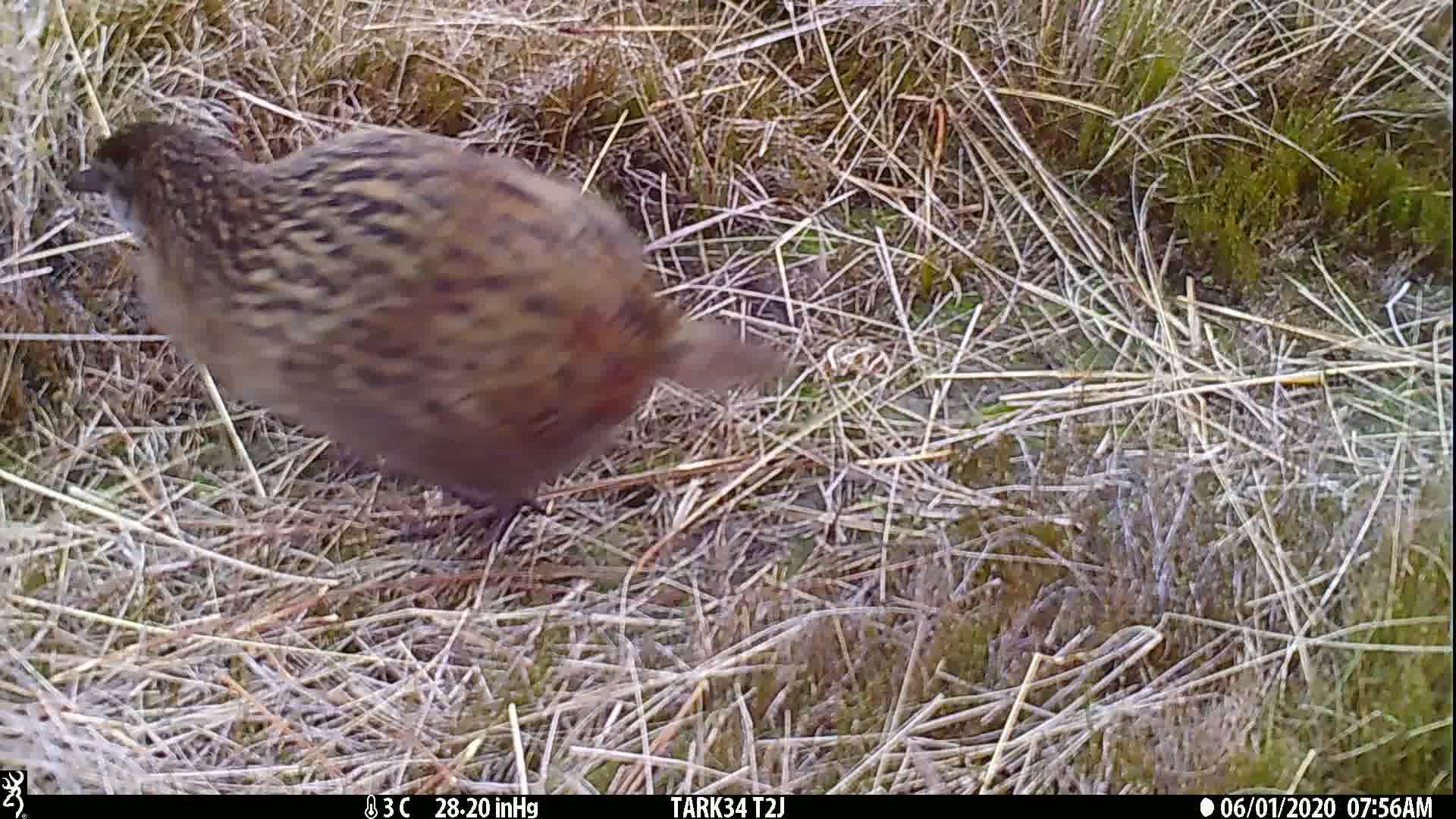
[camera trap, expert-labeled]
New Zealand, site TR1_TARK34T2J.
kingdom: Animalia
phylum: Chordata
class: Aves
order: Gruiformes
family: Rallidae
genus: Gallirallus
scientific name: Gallirallus australis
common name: weka